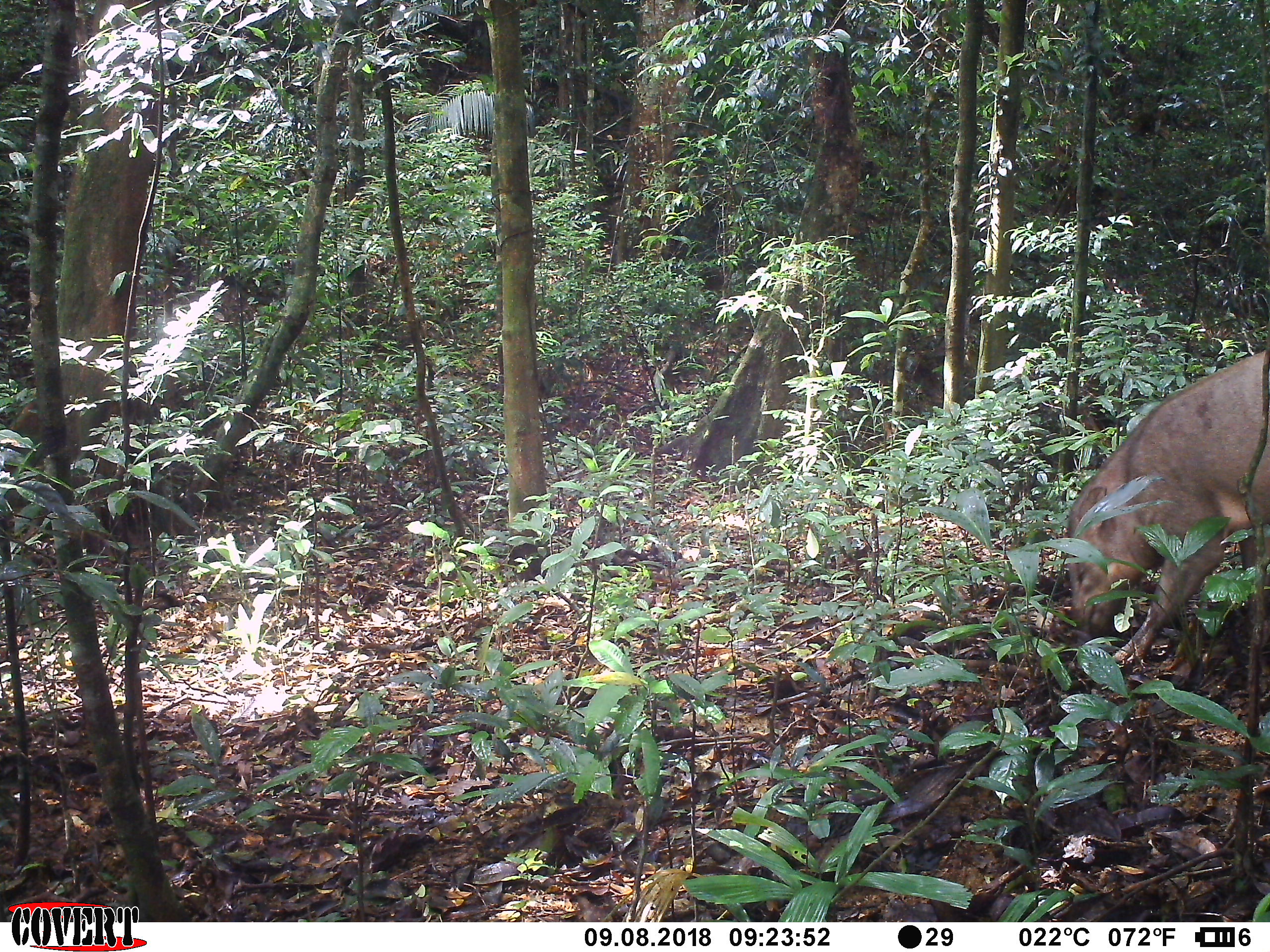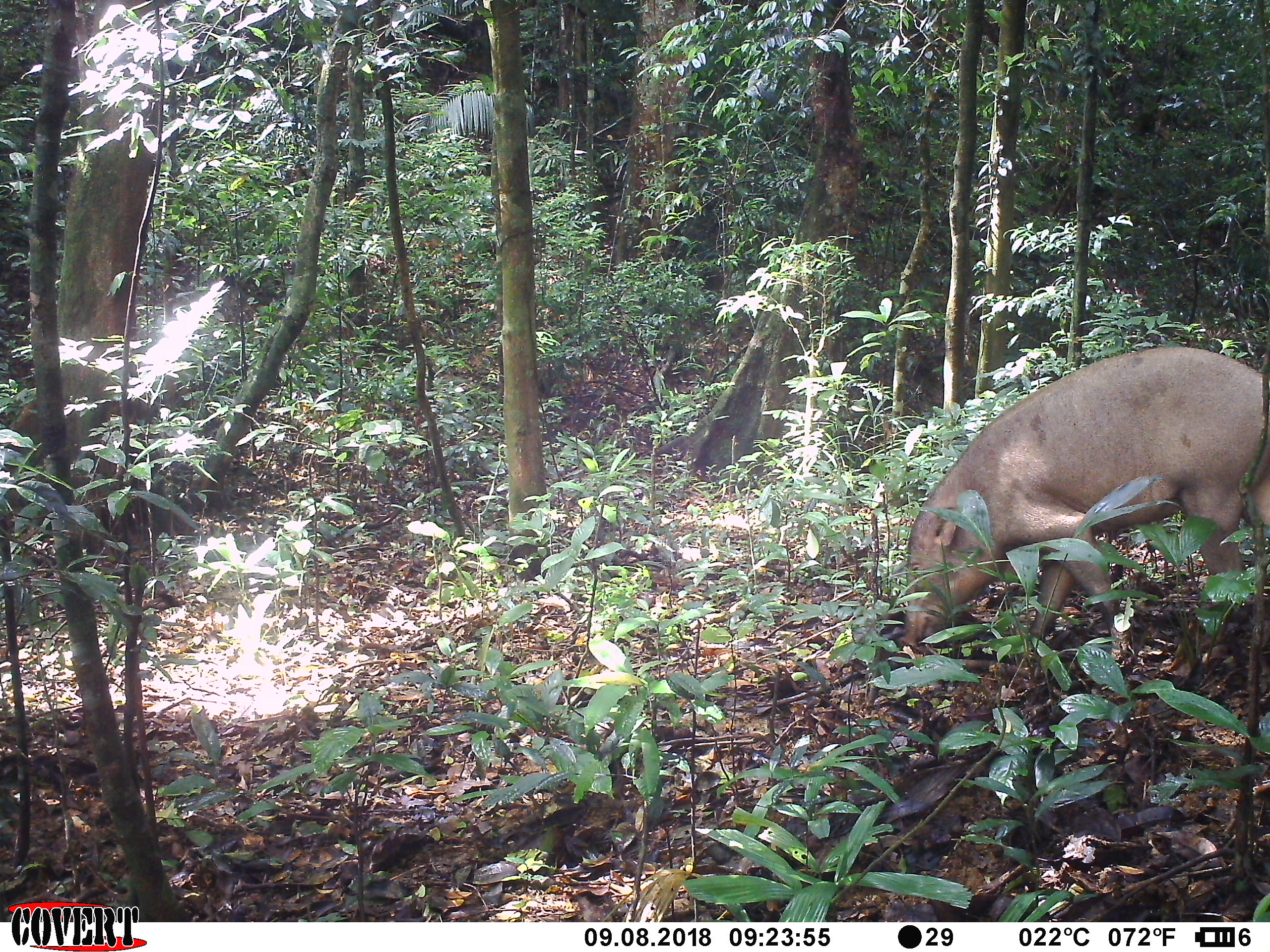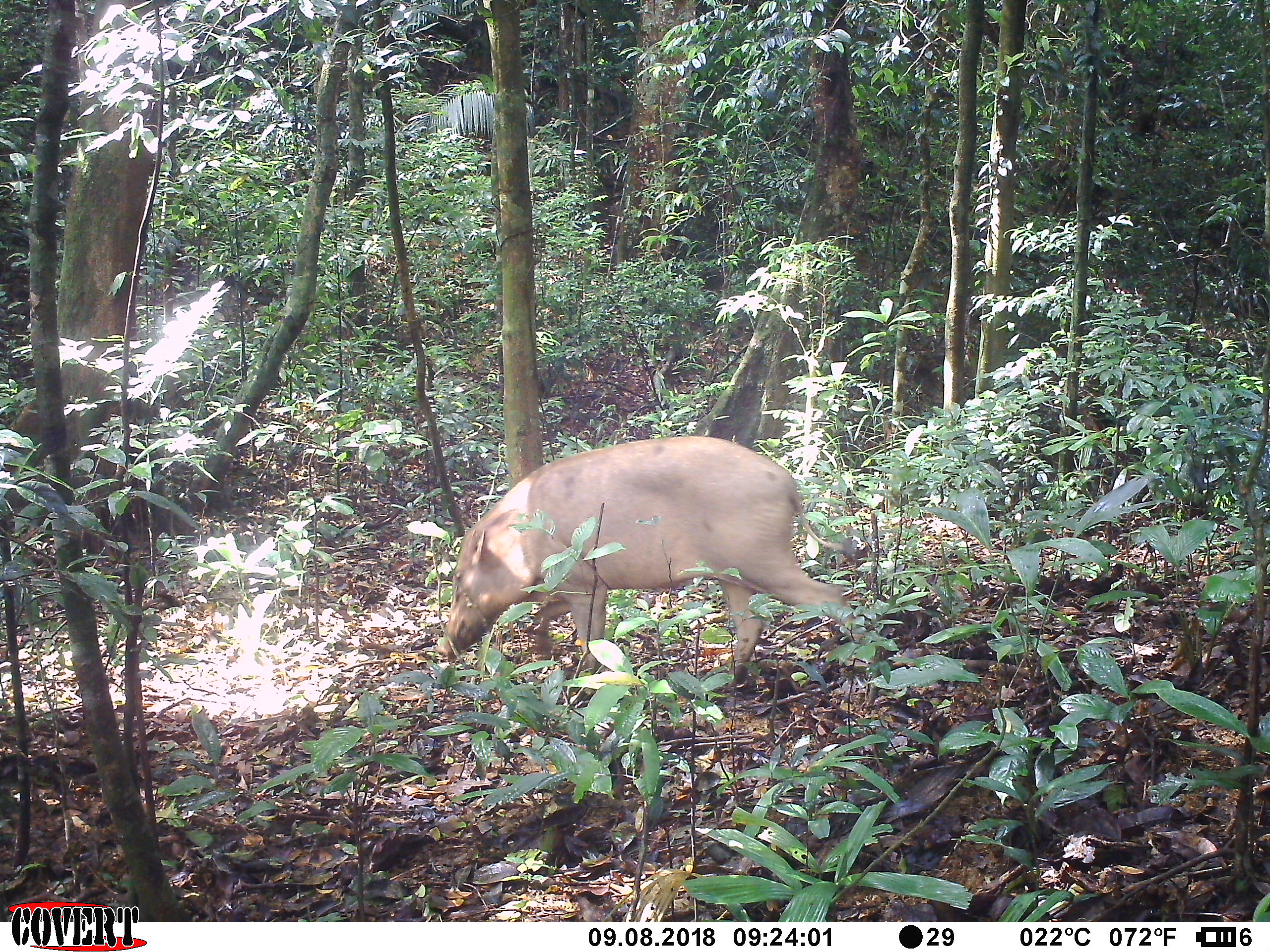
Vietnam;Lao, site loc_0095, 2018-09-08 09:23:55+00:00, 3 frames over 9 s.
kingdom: Animalia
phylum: Chordata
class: Mammalia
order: Artiodactyla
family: Suidae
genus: Sus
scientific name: Sus scrofa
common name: eurasian wild pig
Eurasian wild pig (Sus scrofa). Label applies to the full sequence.